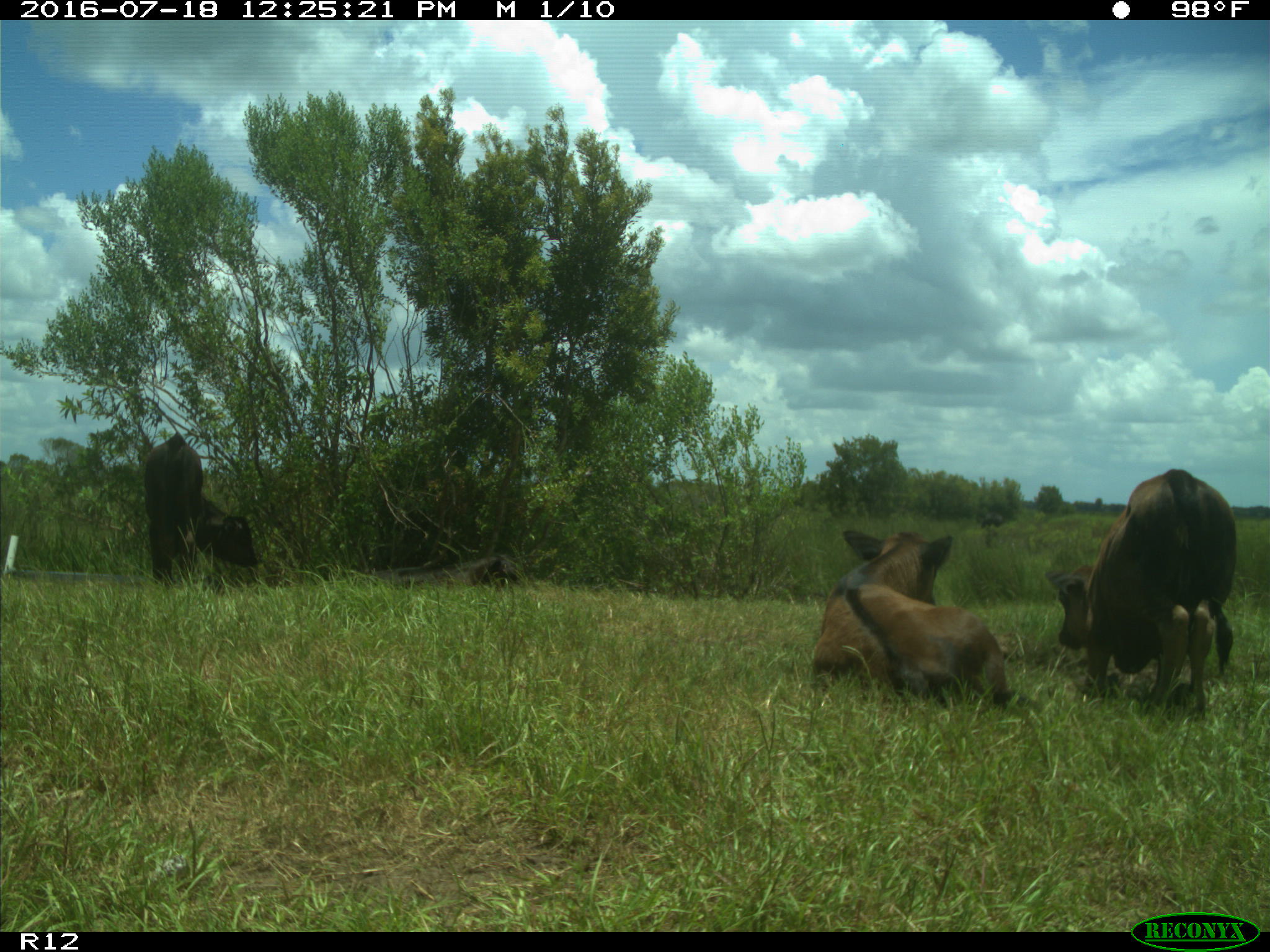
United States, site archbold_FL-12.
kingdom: Animalia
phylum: Chordata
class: Mammalia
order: Artiodactyla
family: Bovidae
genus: Bos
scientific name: Bos taurus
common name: domestic cow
Bos taurus (domestic cow).